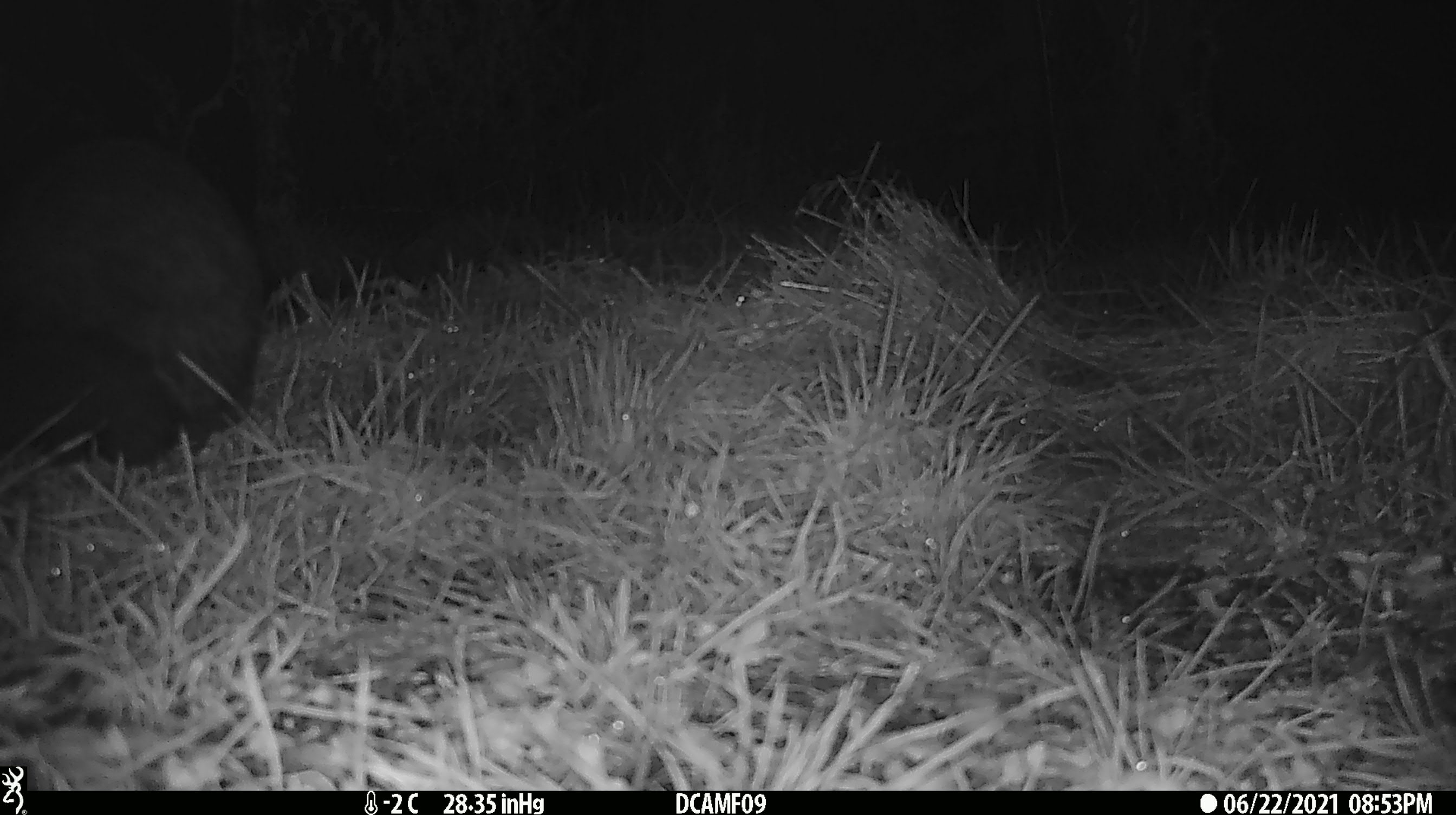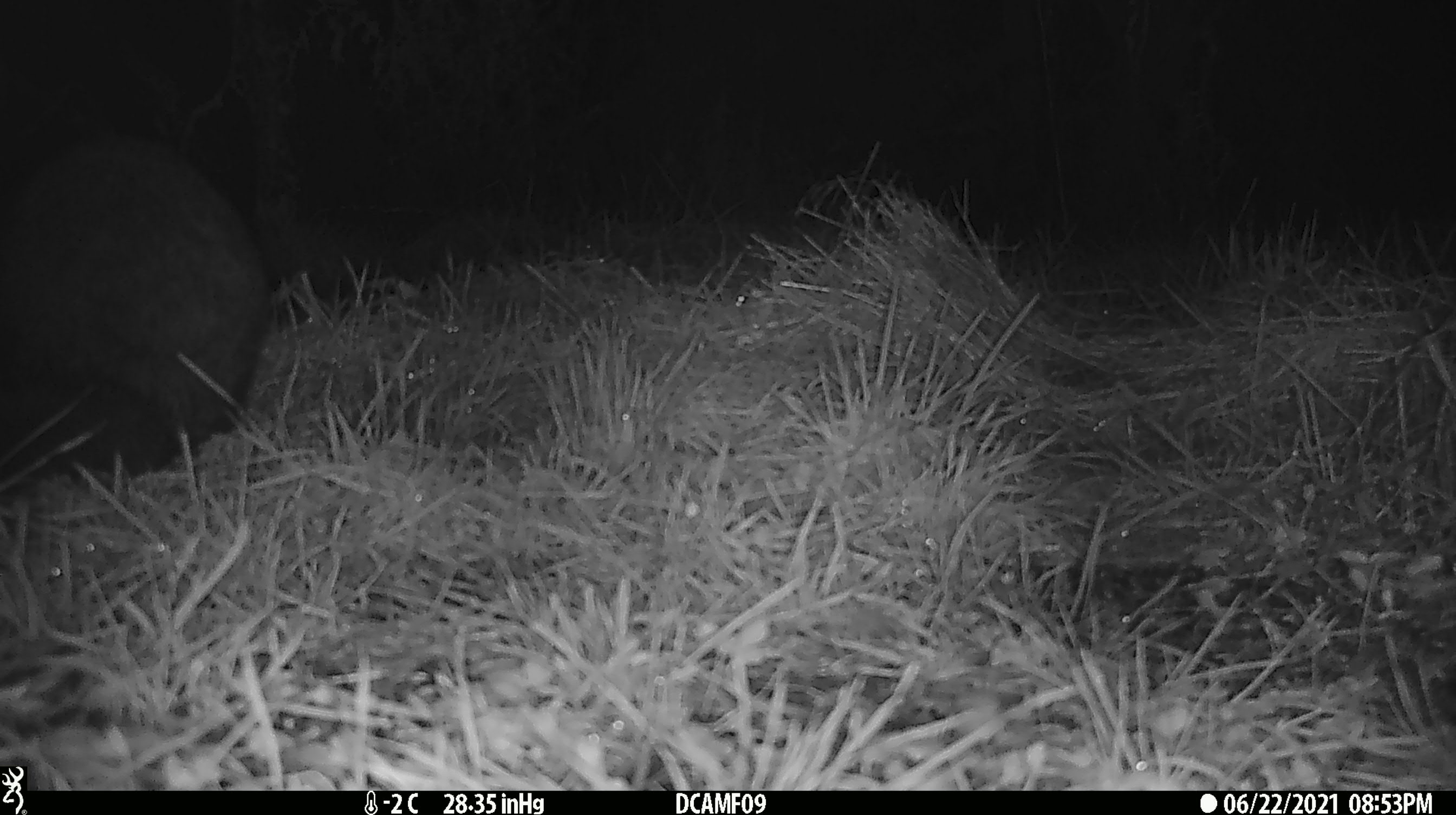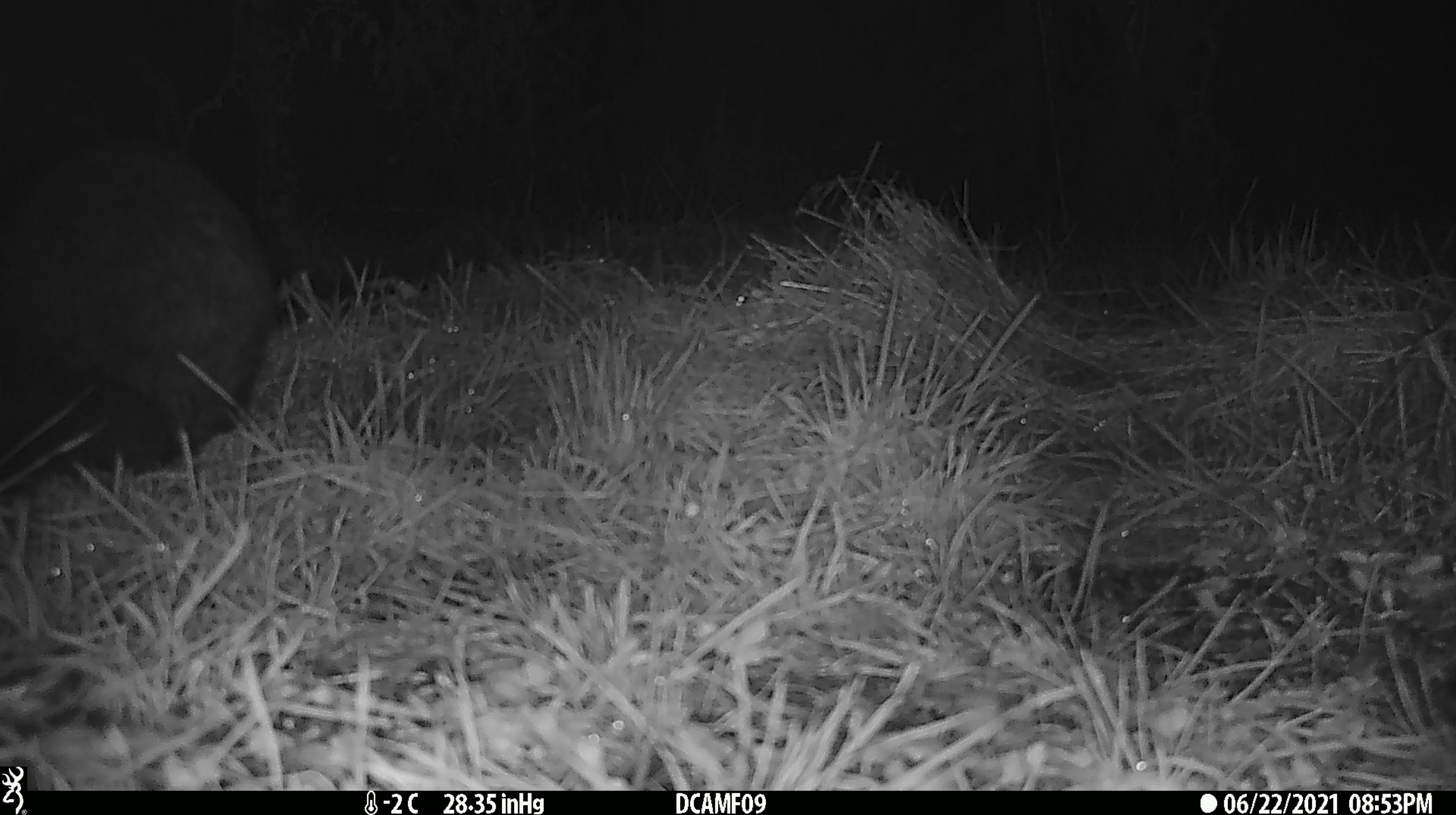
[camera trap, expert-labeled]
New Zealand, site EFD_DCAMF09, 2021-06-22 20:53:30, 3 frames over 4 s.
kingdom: Animalia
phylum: Chordata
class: Mammalia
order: Diprotodontia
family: Phalangeridae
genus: Trichosurus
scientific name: Trichosurus vulpecula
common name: common brushtail possum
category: possum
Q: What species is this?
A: Possum (common brushtail possum) (Trichosurus vulpecula).